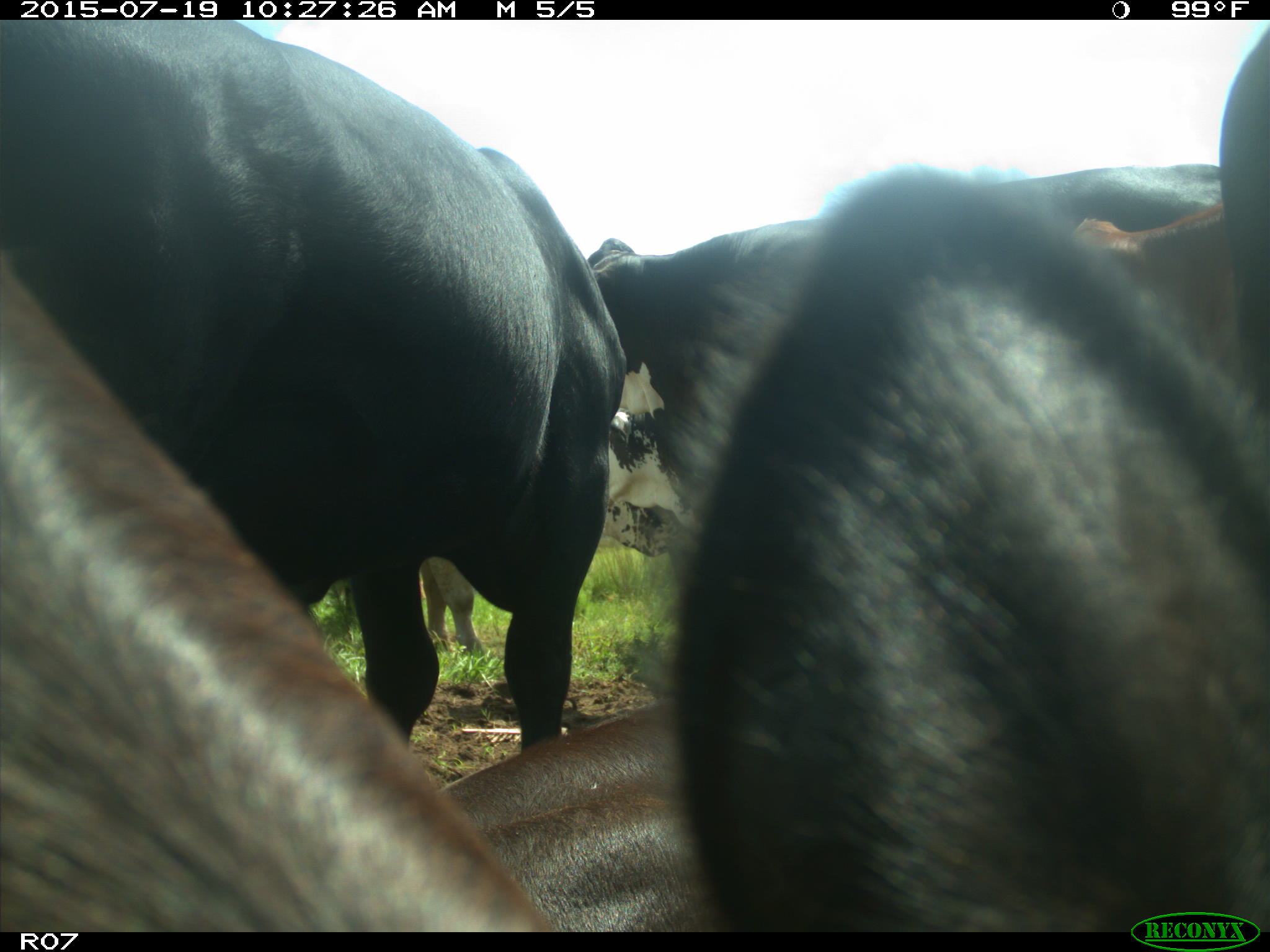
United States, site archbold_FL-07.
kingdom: Animalia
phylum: Chordata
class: Mammalia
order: Artiodactyla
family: Bovidae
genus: Bos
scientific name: Bos taurus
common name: domestic cow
Bos taurus (domestic cow).